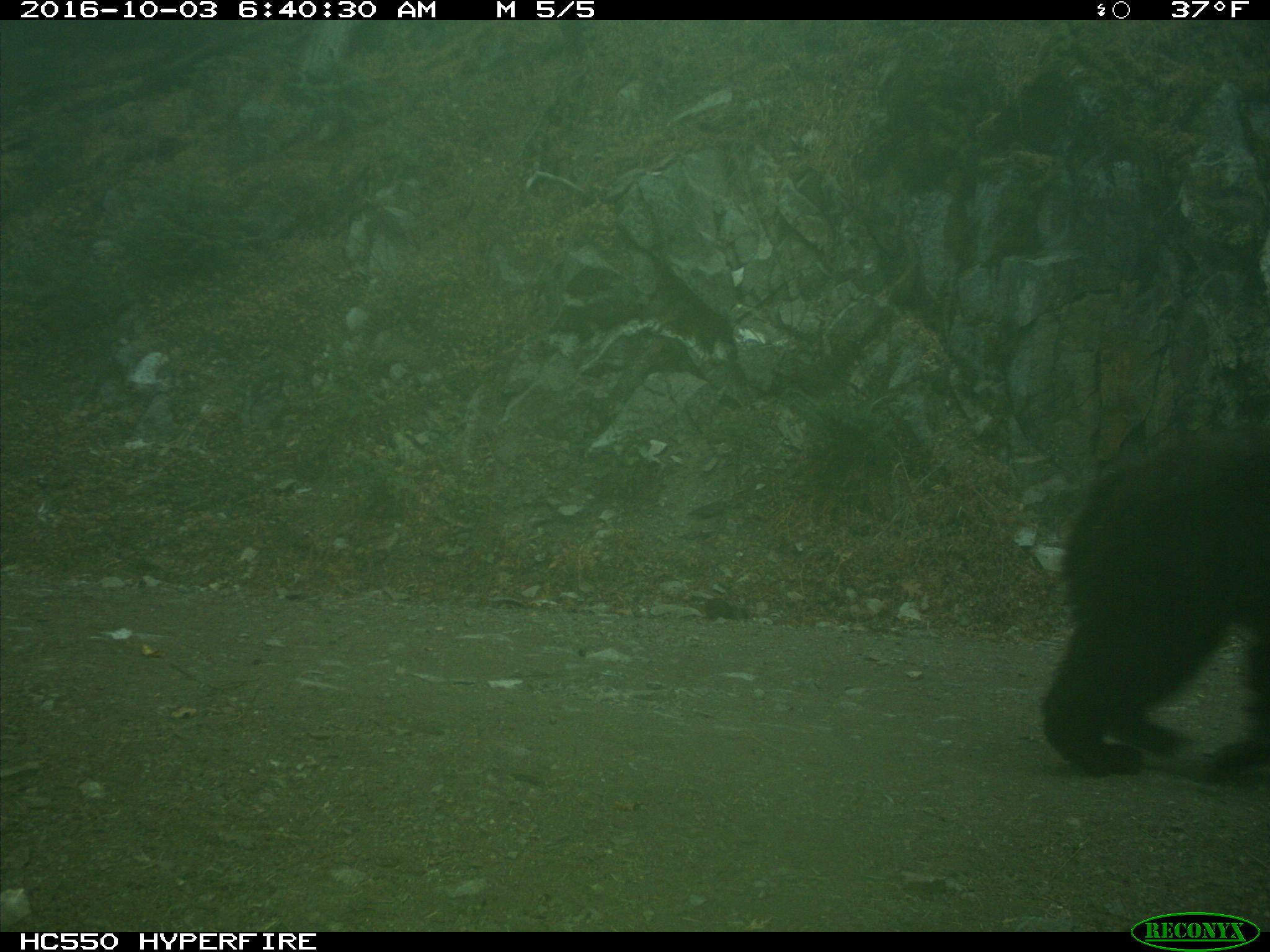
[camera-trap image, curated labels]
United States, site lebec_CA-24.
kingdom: Animalia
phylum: Chordata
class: Mammalia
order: Carnivora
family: Ursidae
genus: Ursus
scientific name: Ursus americanus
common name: american black bear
Ursus americanus (american black bear).